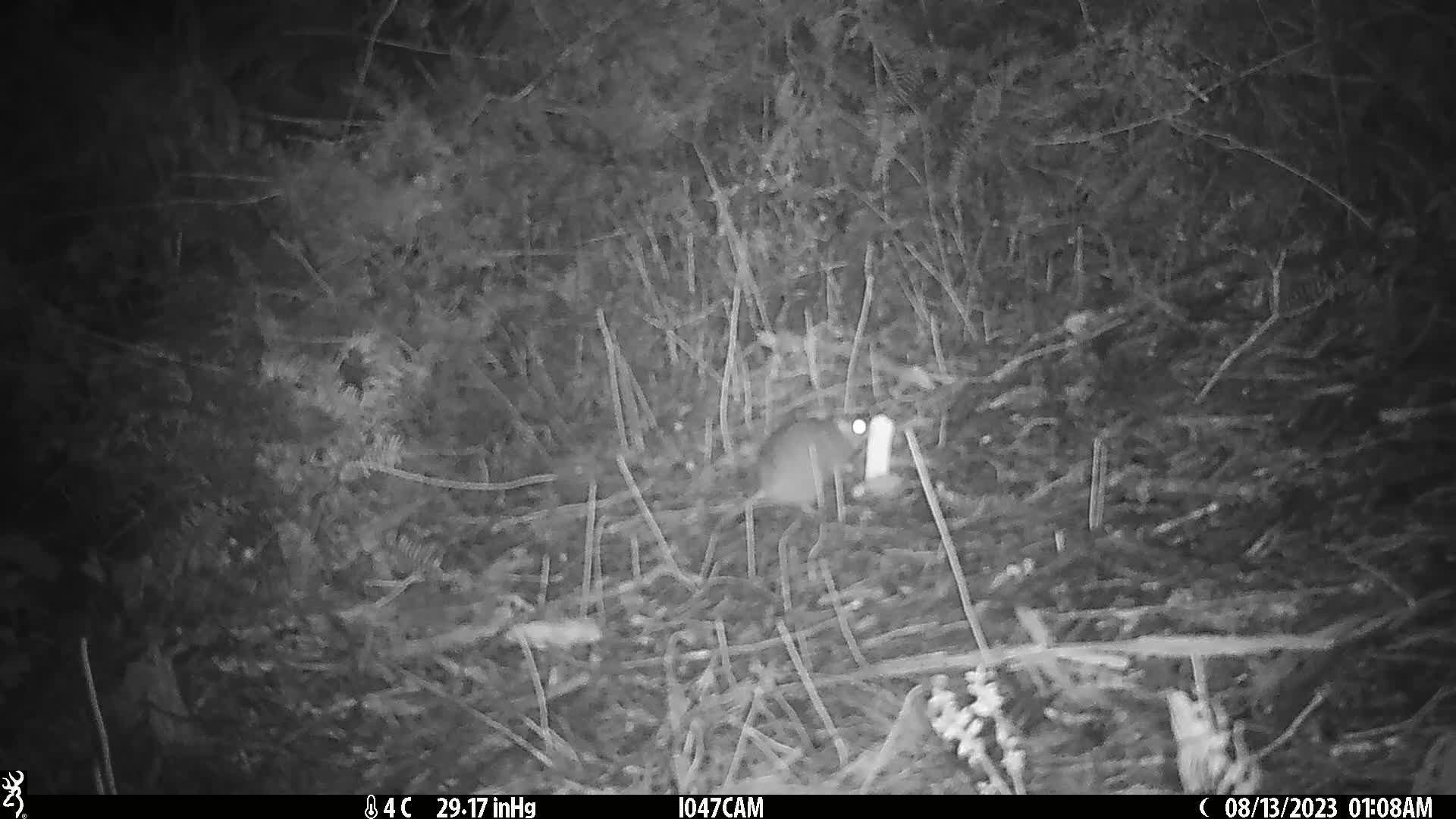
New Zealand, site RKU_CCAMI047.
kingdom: Animalia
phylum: Chordata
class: Mammalia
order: Rodentia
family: Muridae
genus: Rattus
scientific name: Rattus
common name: rat